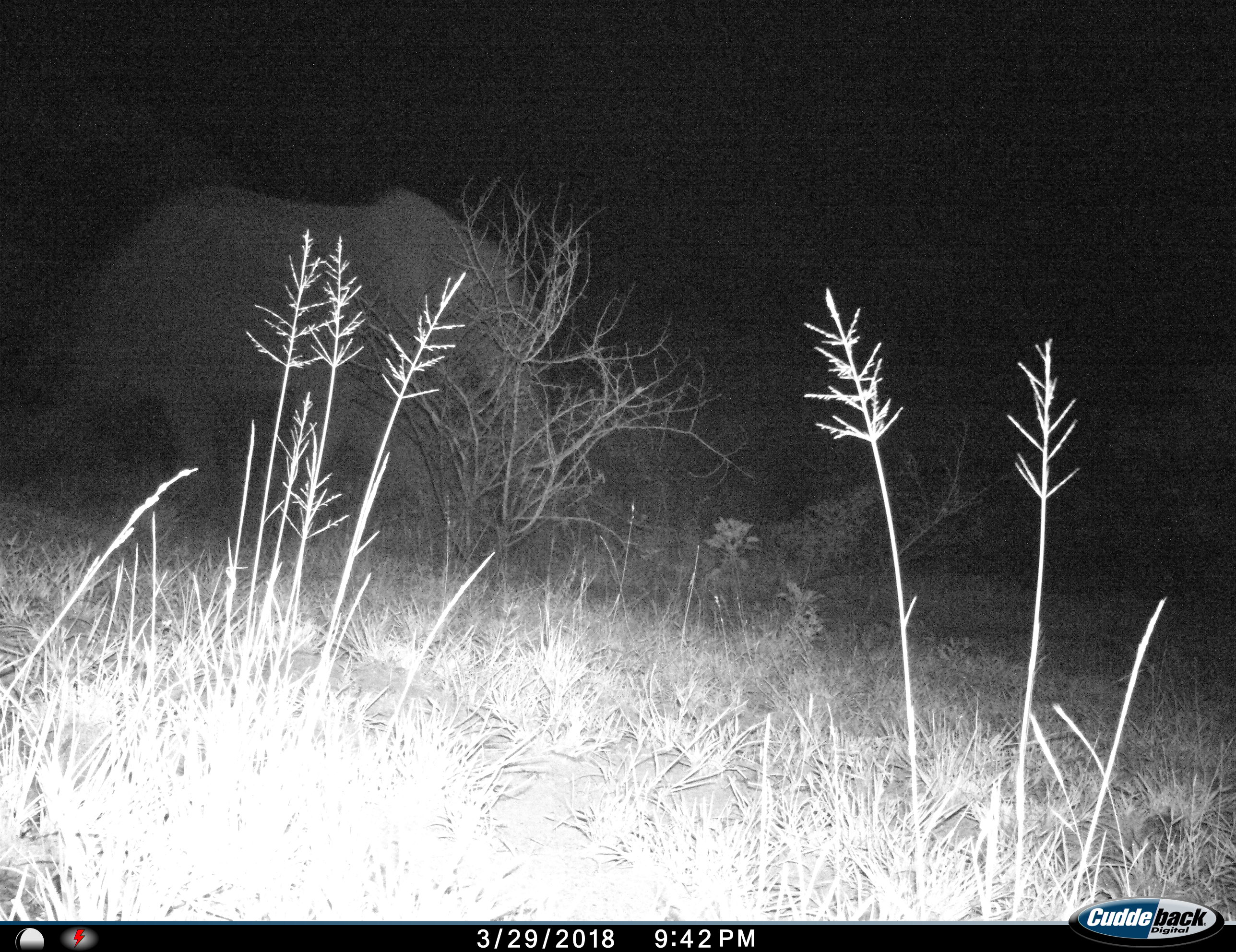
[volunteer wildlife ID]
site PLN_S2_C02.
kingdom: Animalia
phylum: Chordata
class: Mammalia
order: Proboscidea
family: Elephantidae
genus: Loxodonta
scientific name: Loxodonta africana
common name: african bush elephant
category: elephant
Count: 1.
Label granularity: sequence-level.